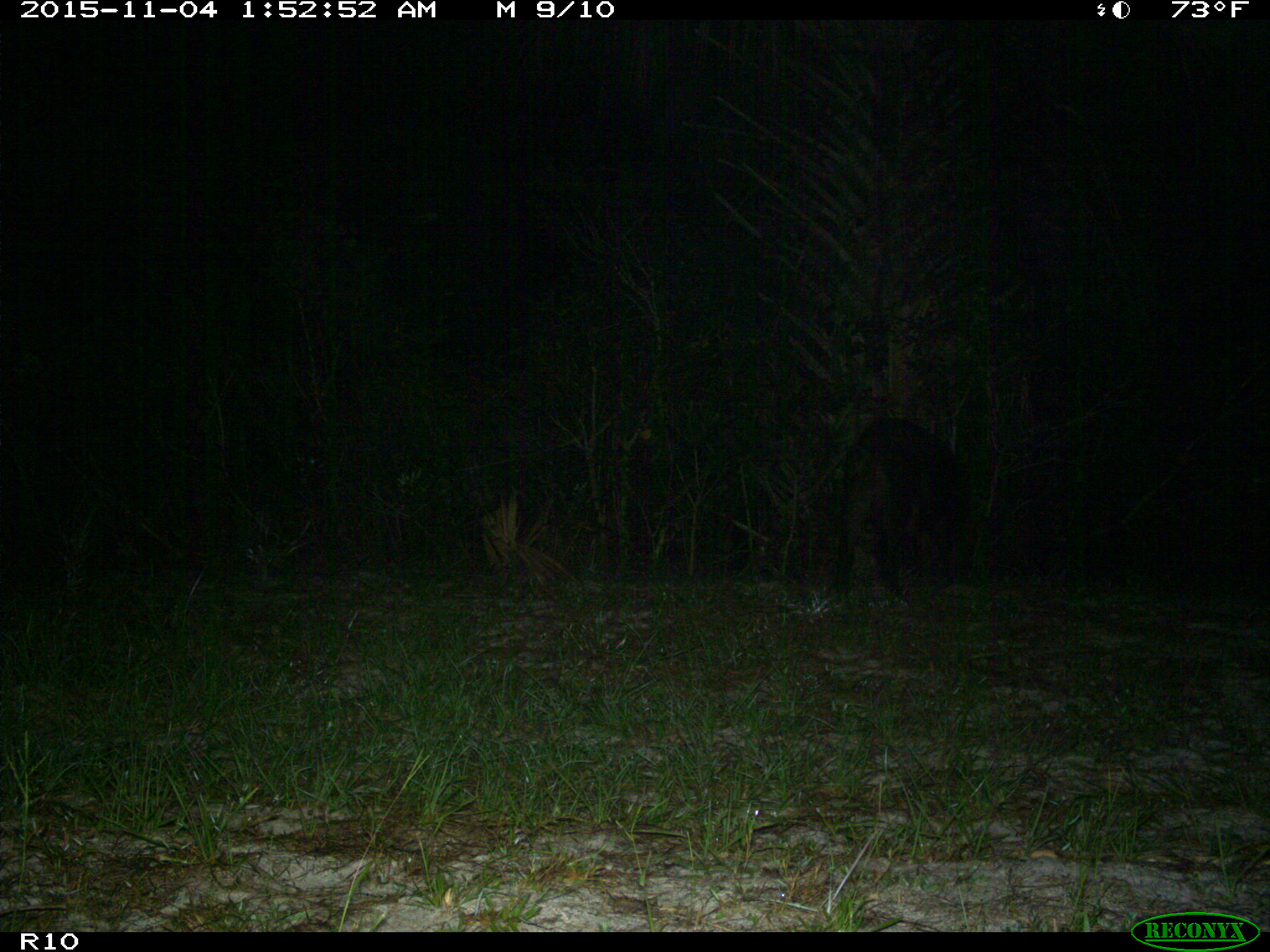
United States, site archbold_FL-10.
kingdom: Animalia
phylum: Chordata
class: Mammalia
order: Artiodactyla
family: Suidae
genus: Sus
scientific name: Sus scrofa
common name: wild boar